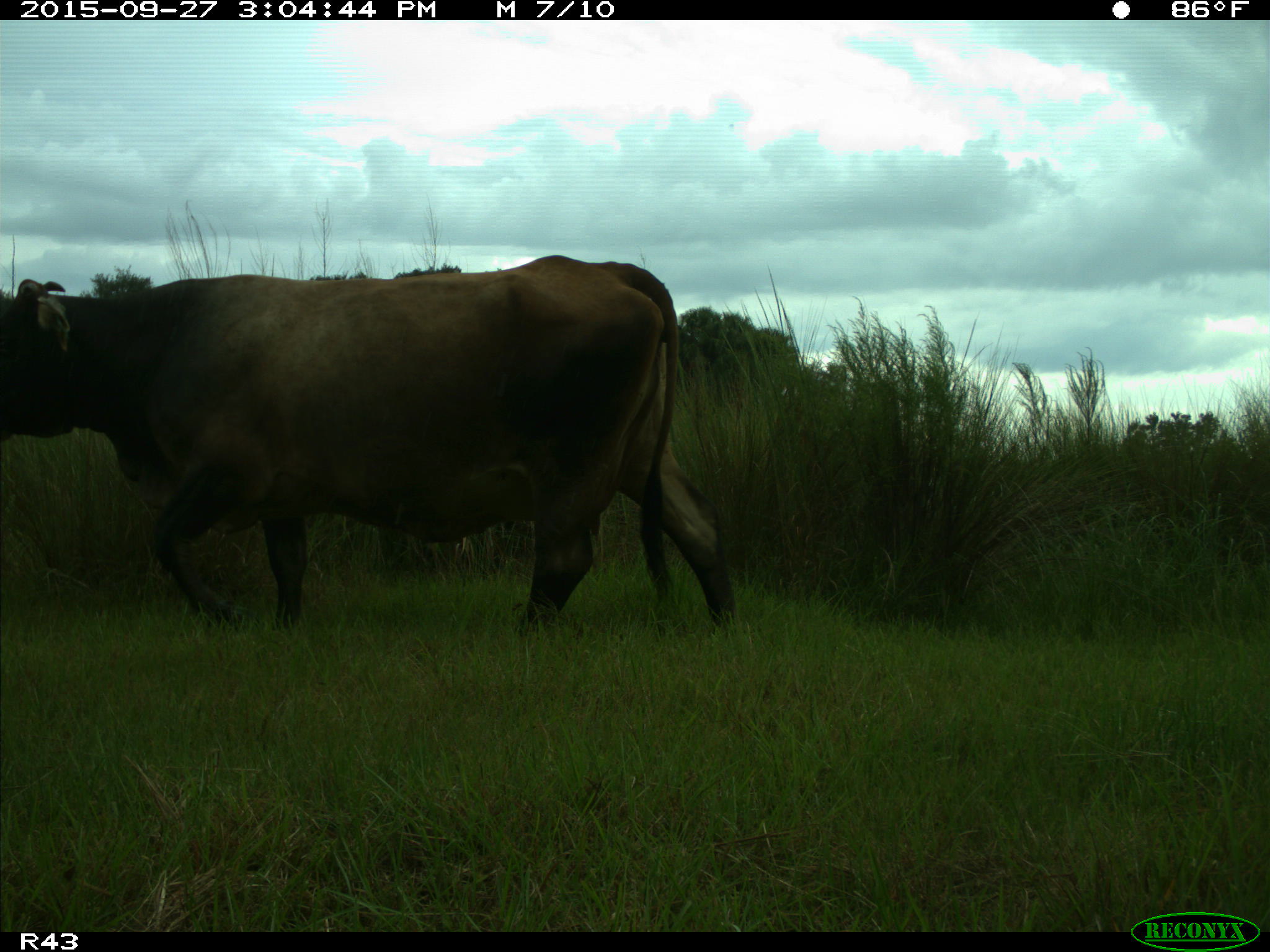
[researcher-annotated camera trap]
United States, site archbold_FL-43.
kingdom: Animalia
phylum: Chordata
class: Mammalia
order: Artiodactyla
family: Bovidae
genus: Bos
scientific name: Bos taurus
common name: domestic cow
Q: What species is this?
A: Bos taurus (domestic cow).